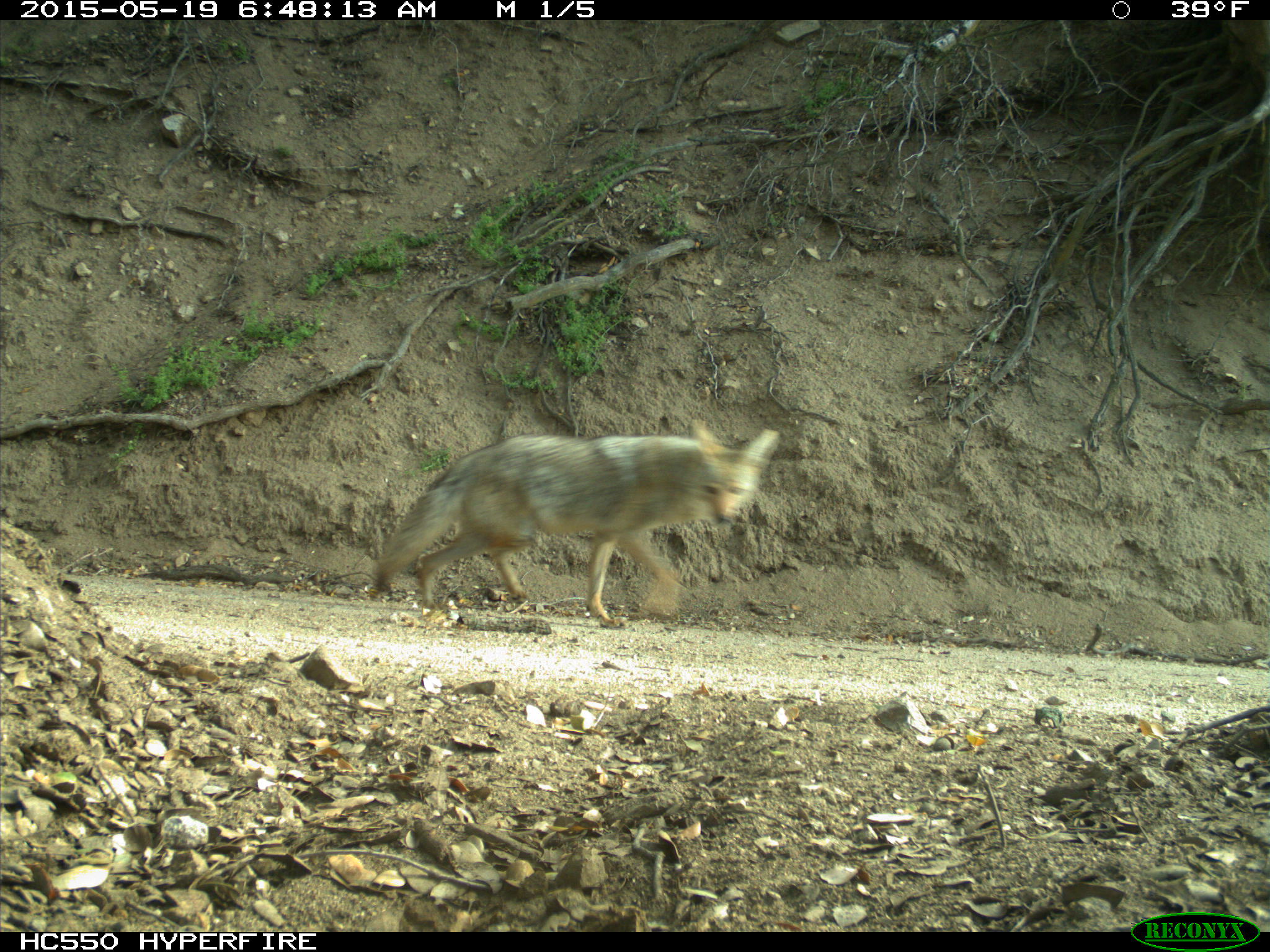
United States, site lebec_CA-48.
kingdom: Animalia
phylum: Chordata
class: Mammalia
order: Carnivora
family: Canidae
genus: Canis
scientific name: Canis latrans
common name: coyote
Canis latrans (coyote).